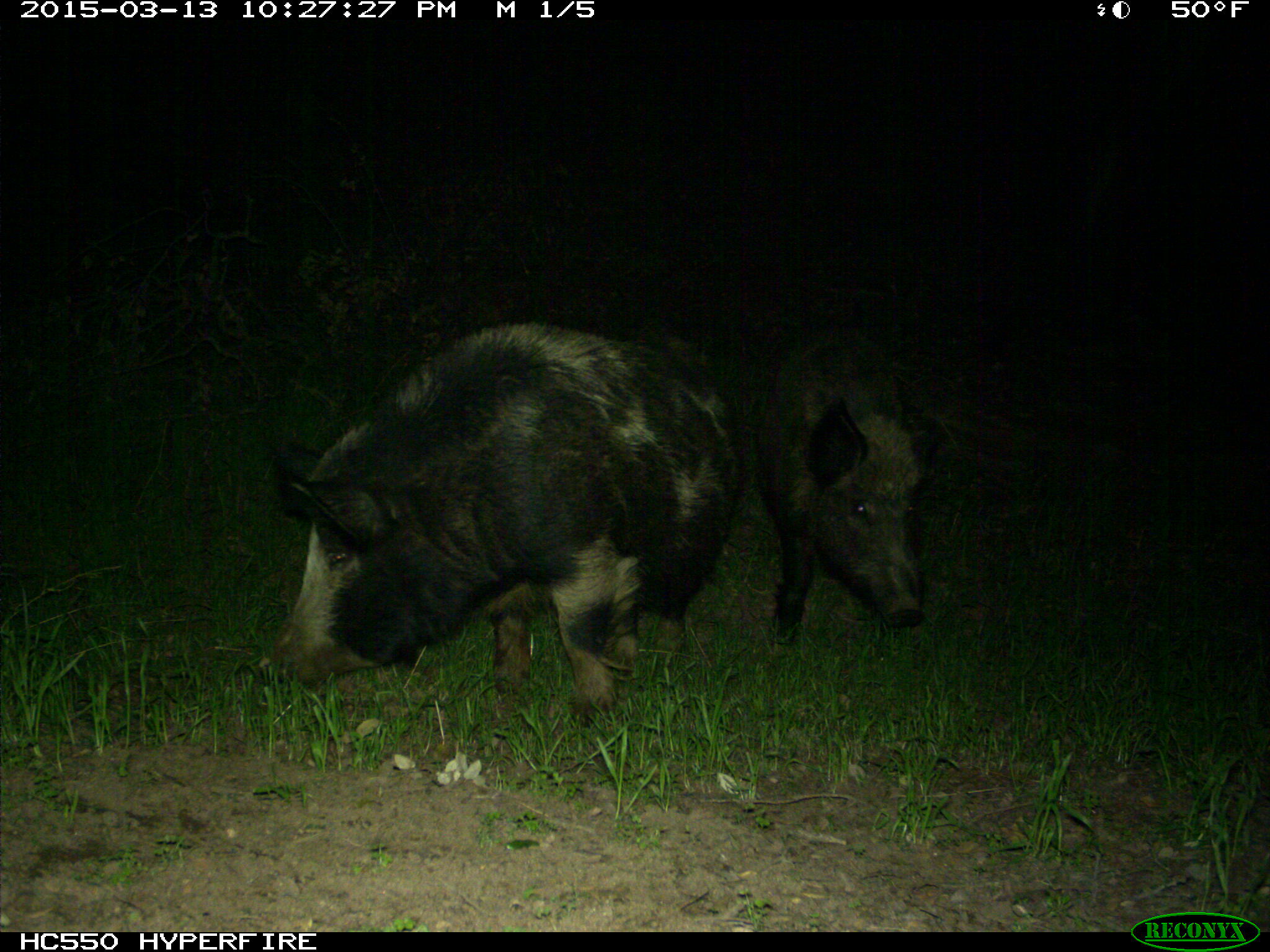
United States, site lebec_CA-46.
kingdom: Animalia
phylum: Chordata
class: Mammalia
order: Artiodactyla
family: Suidae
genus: Sus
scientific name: Sus scrofa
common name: wild boar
Sus scrofa (wild boar).